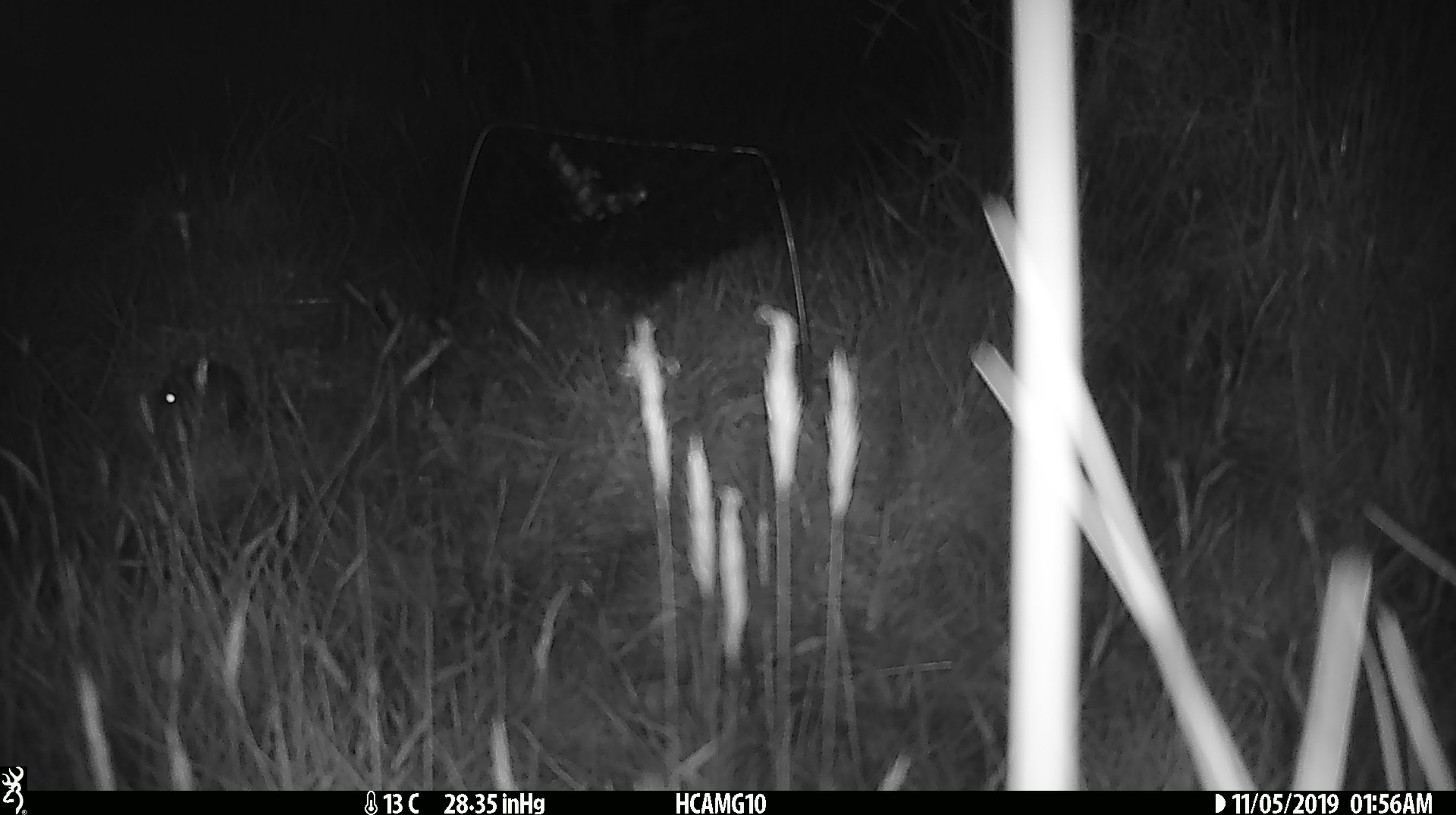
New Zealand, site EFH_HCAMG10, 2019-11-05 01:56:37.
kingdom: Animalia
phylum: Chordata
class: Mammalia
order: Rodentia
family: Muridae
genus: Mus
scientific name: Mus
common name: mouse